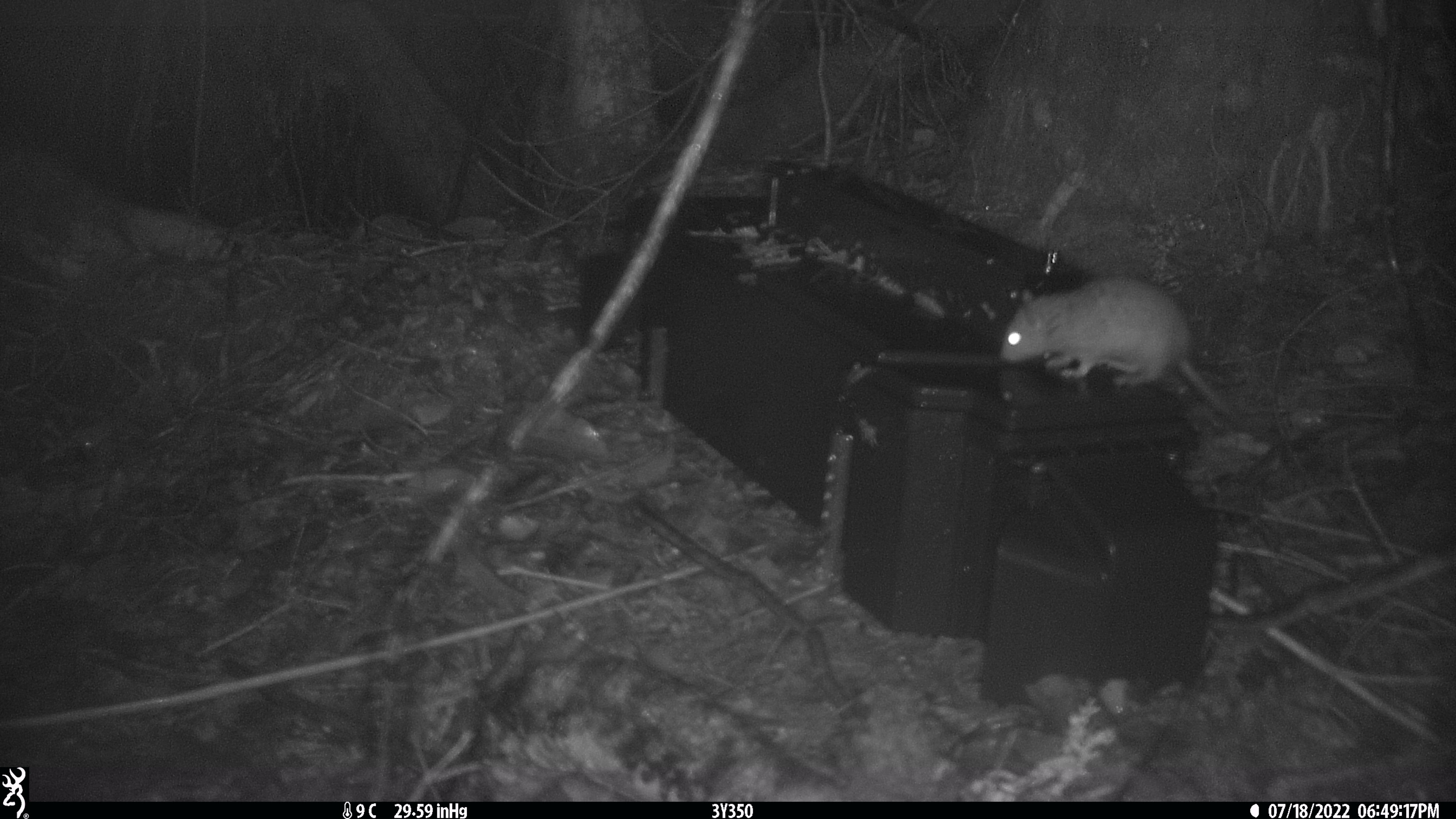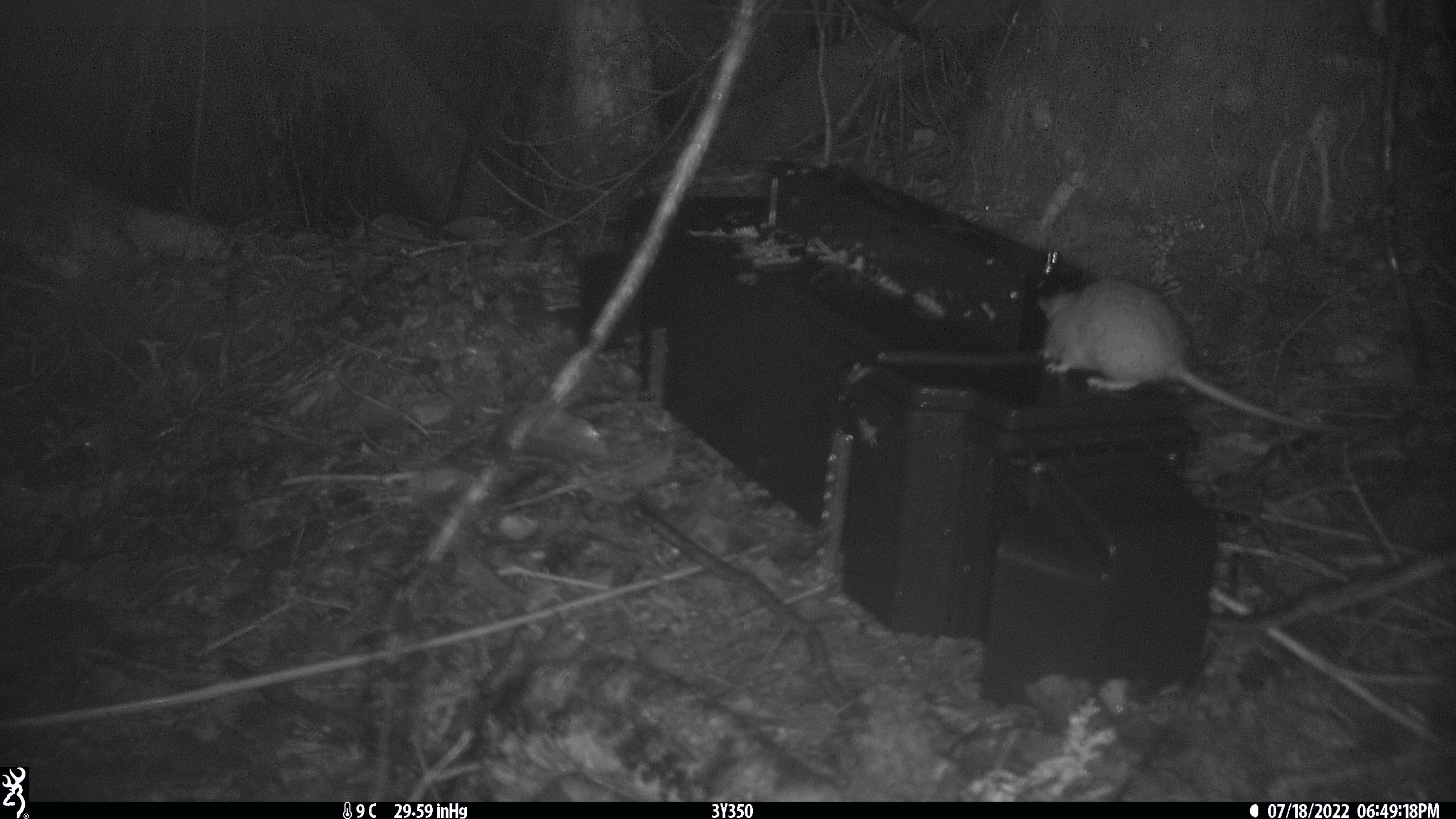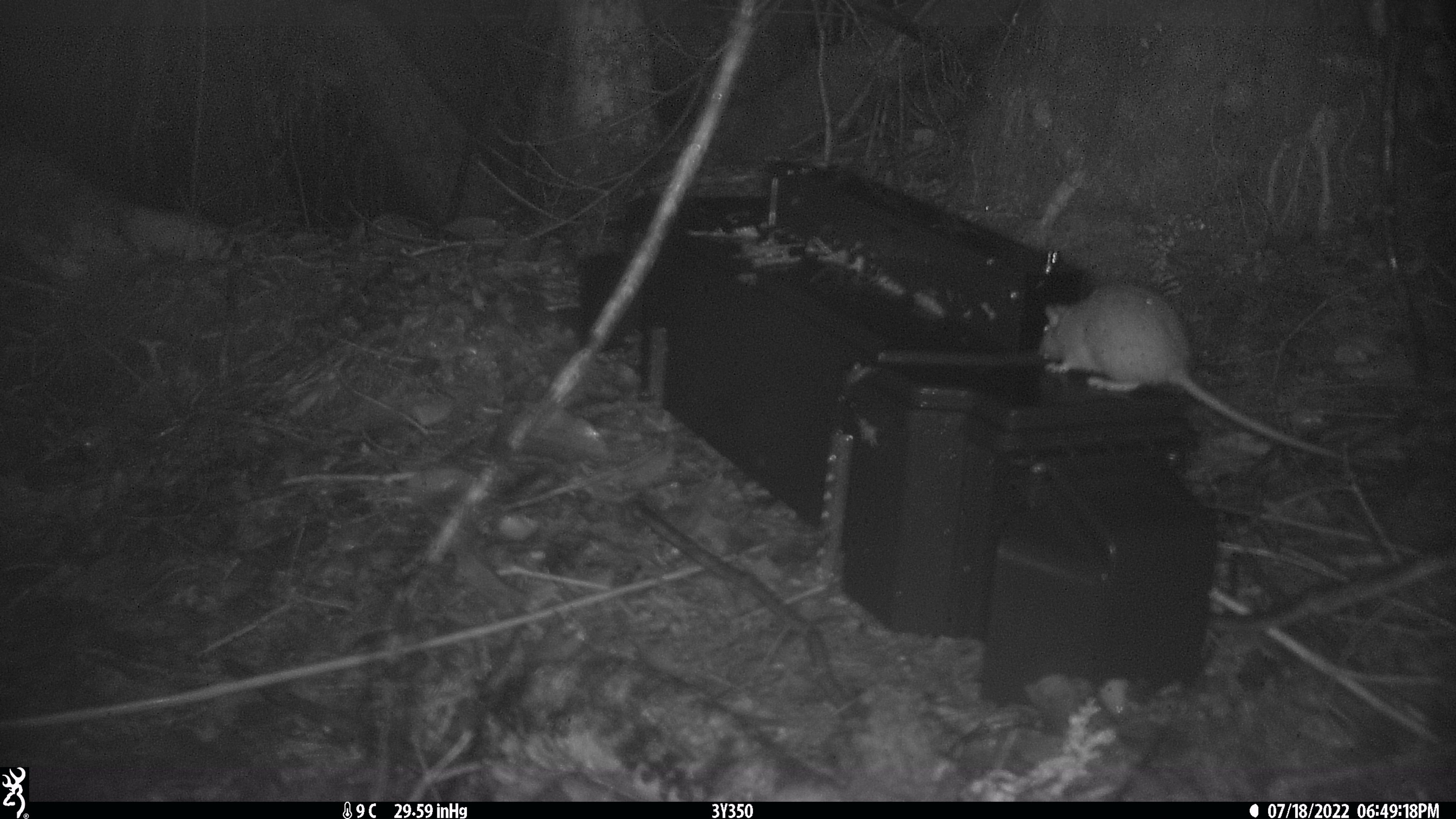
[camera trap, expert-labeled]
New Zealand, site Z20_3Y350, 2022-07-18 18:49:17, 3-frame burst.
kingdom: Animalia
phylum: Chordata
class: Mammalia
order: Rodentia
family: Muridae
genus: Rattus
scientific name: Rattus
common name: rat